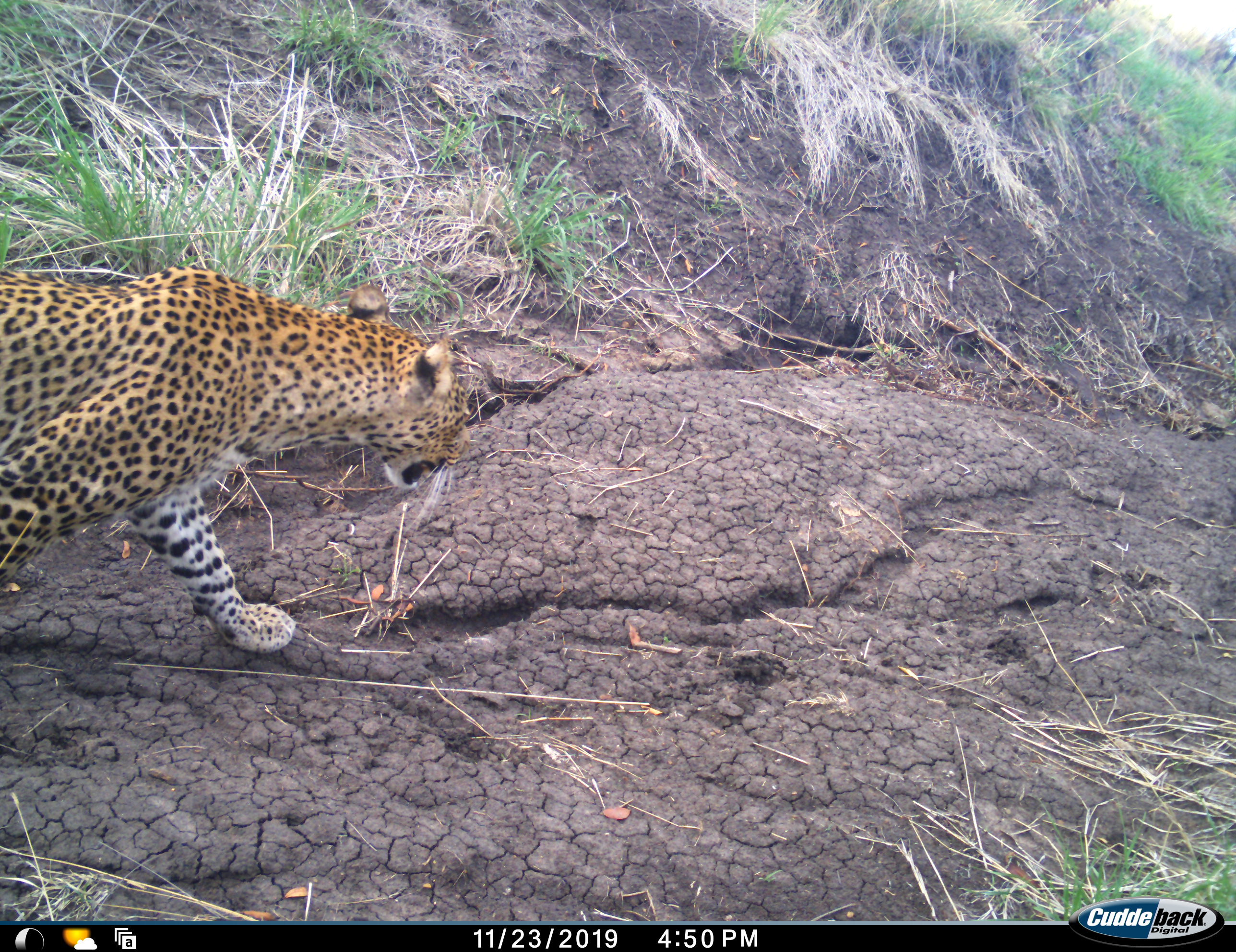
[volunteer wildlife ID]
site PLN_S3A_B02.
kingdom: Animalia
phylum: Chordata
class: Mammalia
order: Carnivora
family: Felidae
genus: Panthera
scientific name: Panthera pardus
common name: leopard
Leopard (Panthera pardus), count 1. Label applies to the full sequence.